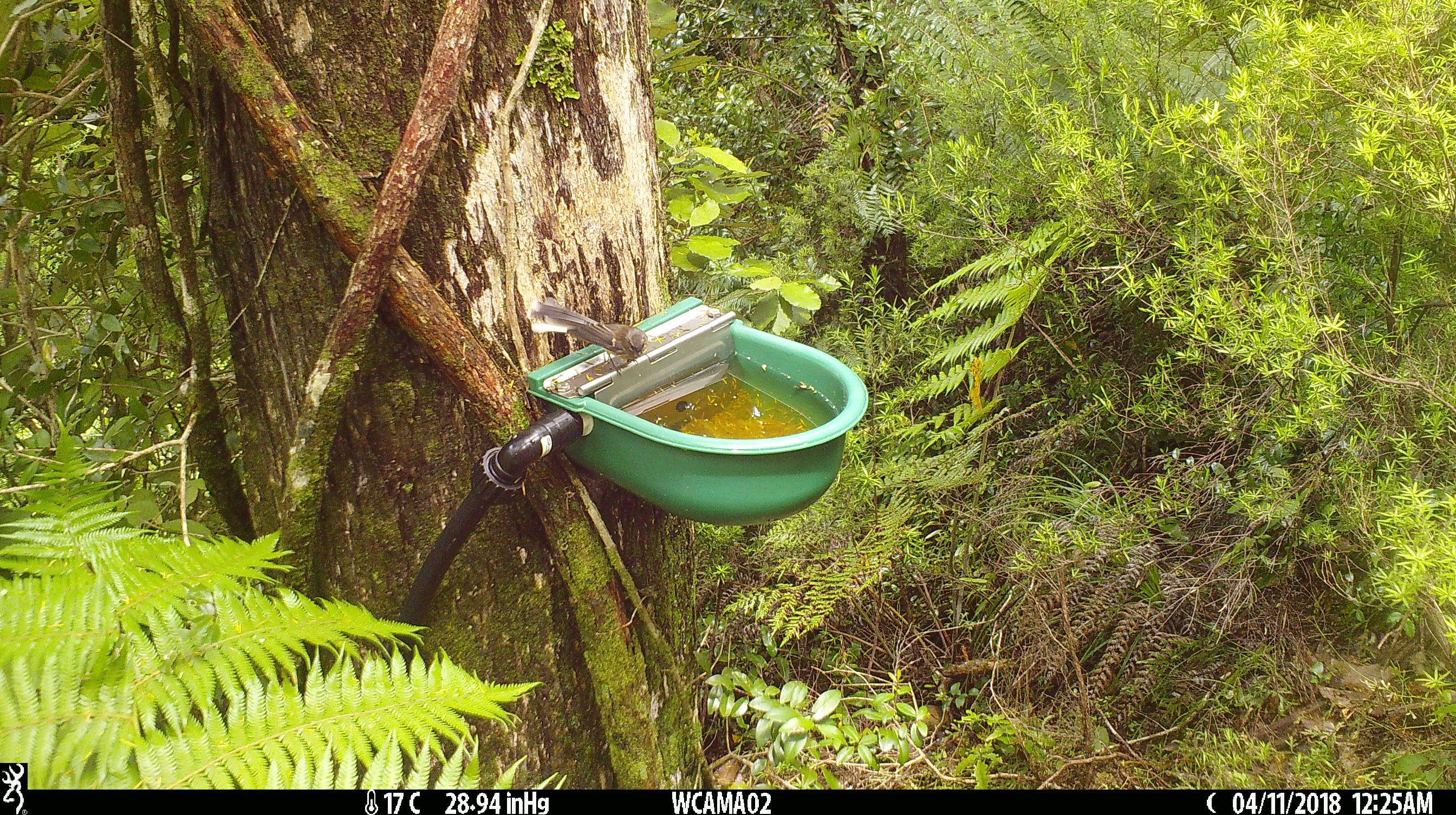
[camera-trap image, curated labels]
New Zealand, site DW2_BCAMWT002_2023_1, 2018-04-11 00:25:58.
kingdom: Animalia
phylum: Chordata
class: Aves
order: Passeriformes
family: Rhipiduridae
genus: Rhipidura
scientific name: Rhipidura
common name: fantails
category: fantail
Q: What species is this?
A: Fantail (fantails) (Rhipidura).